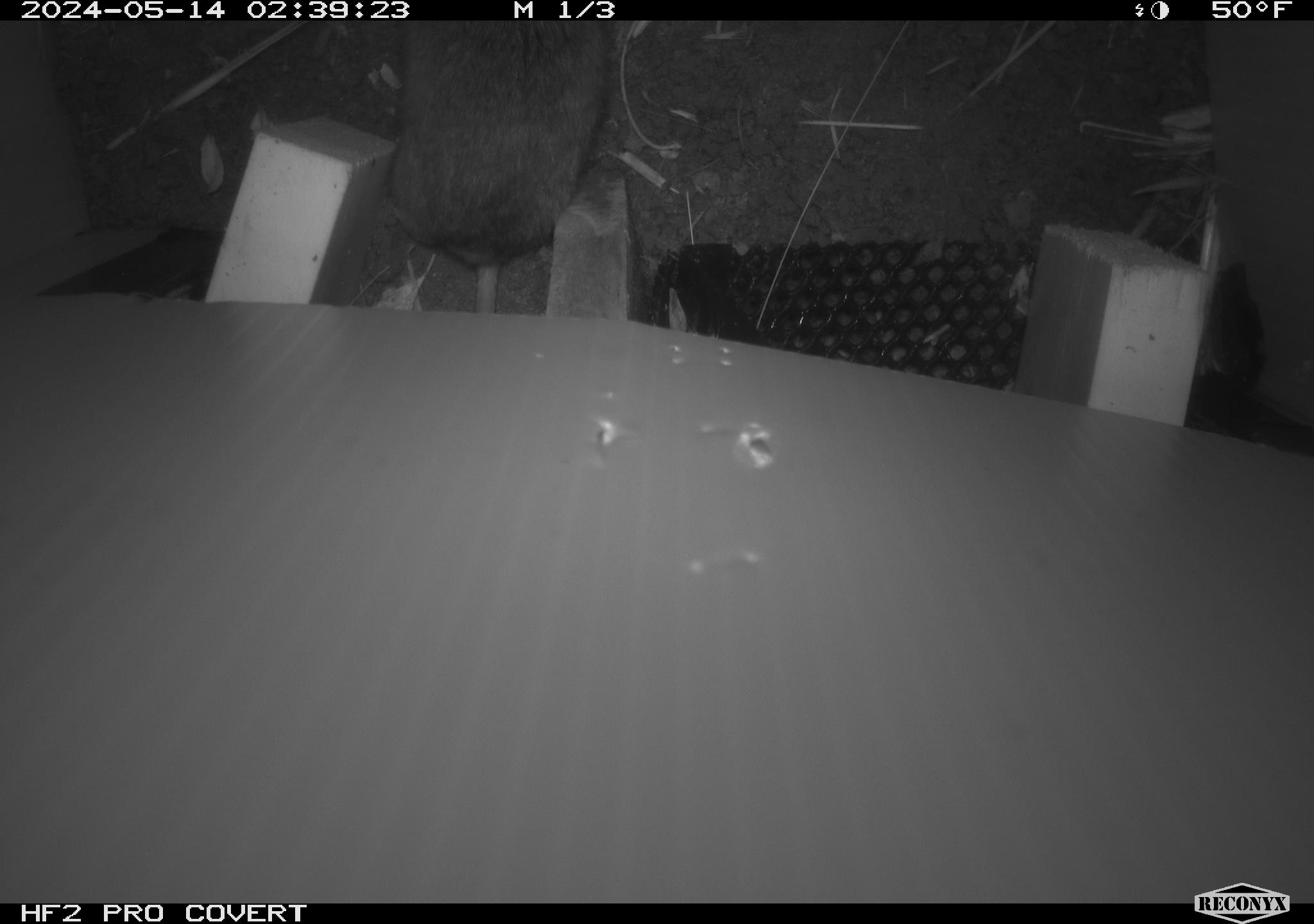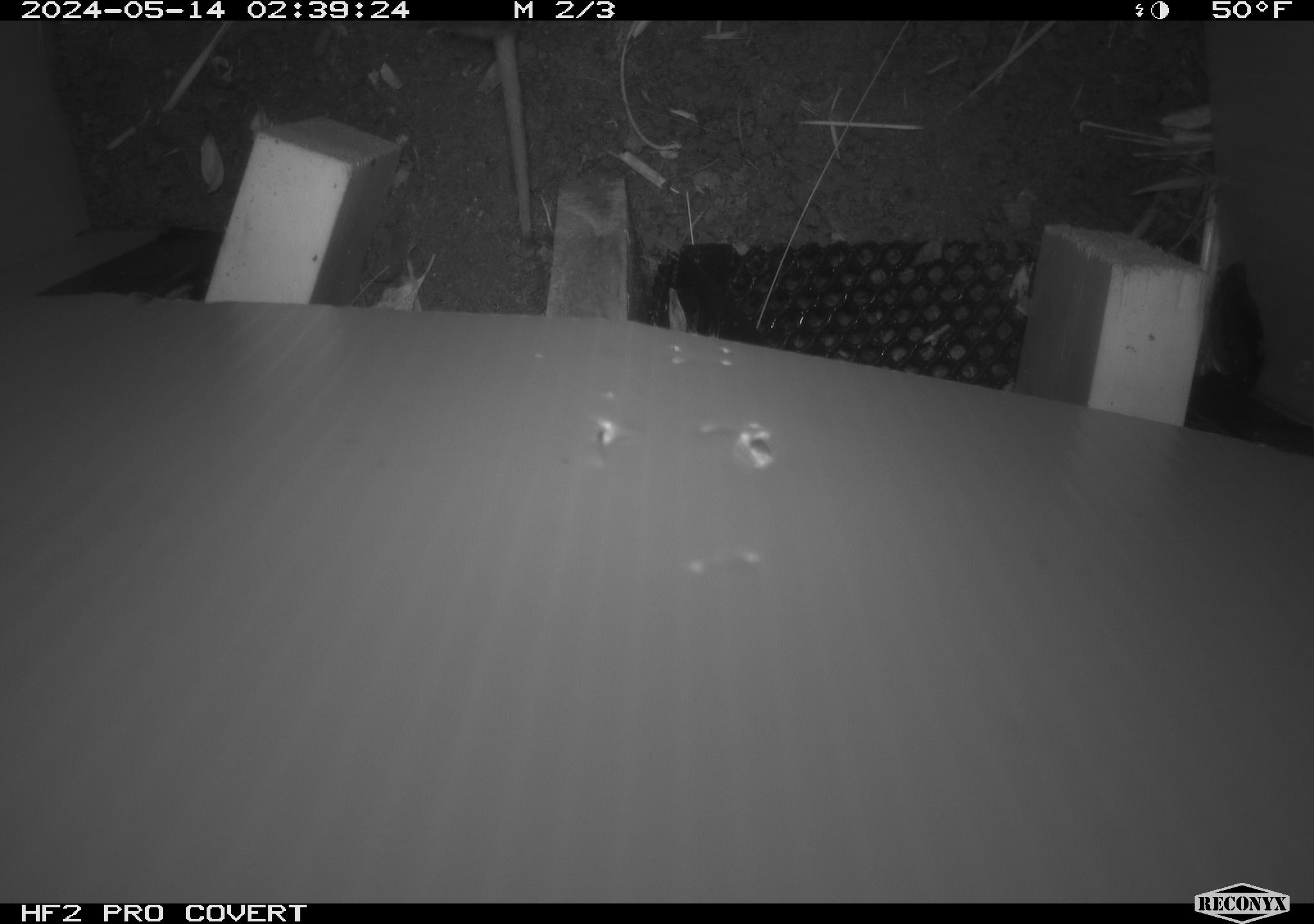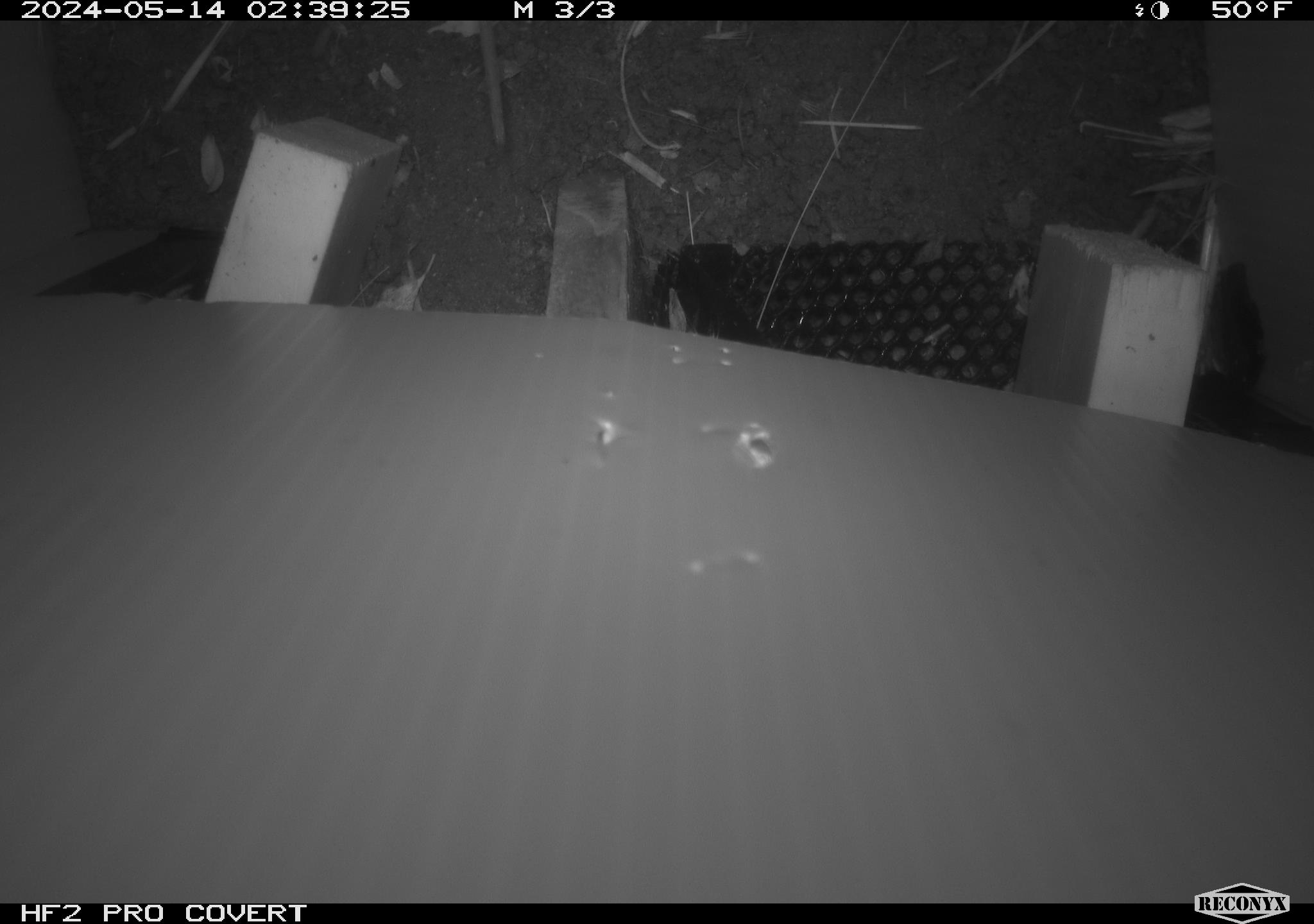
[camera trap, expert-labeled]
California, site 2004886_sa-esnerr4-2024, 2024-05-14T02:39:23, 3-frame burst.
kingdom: Animalia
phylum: Chordata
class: Mammalia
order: Rodentia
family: Cricetidae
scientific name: Cricetidae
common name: hamsters, voles, lemmings, and allies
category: cricetidae family